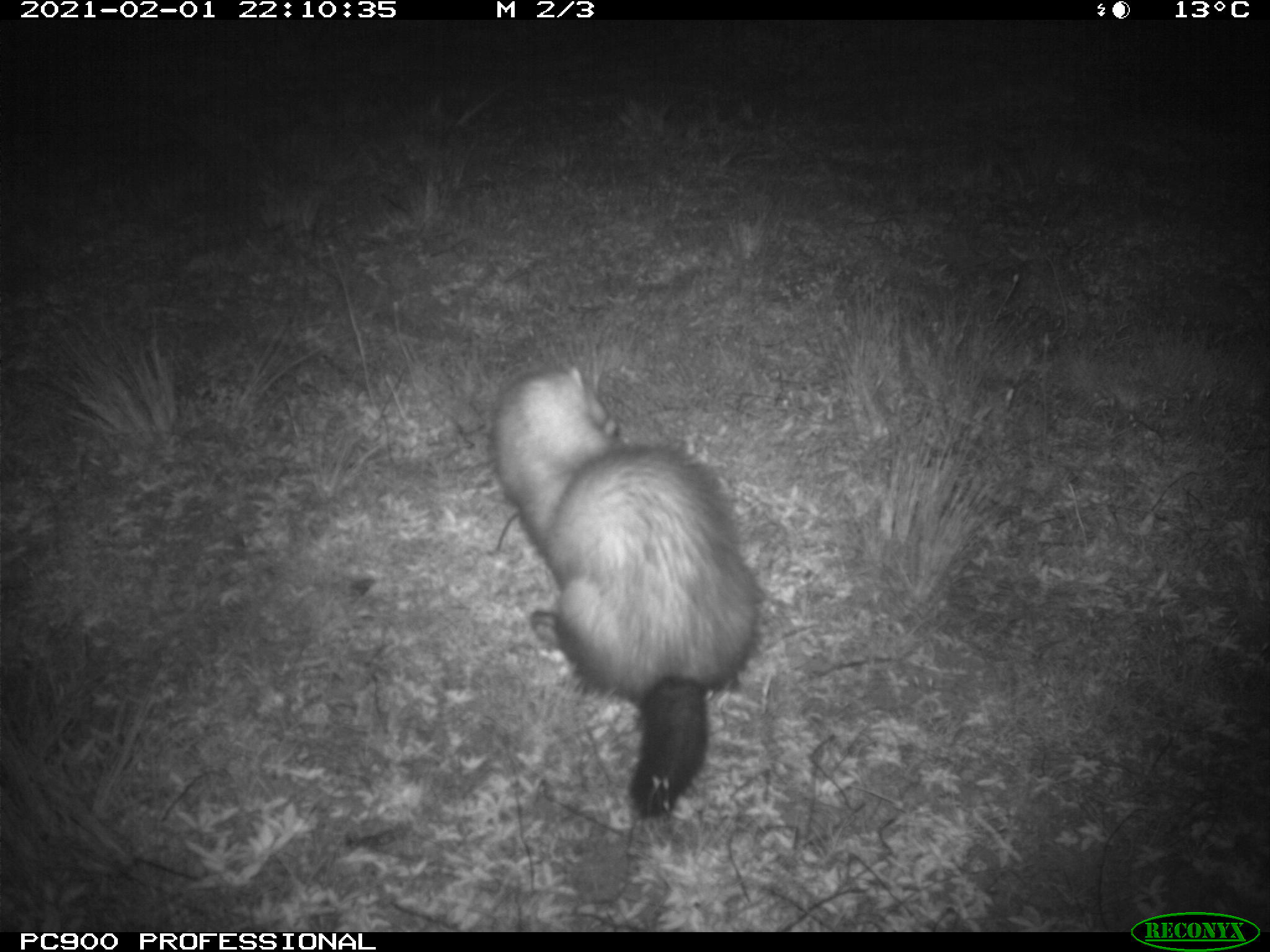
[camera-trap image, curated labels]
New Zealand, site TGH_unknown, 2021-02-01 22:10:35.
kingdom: Animalia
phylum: Chordata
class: Mammalia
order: Carnivora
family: Mustelidae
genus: Mustela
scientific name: Mustela furo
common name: ferret